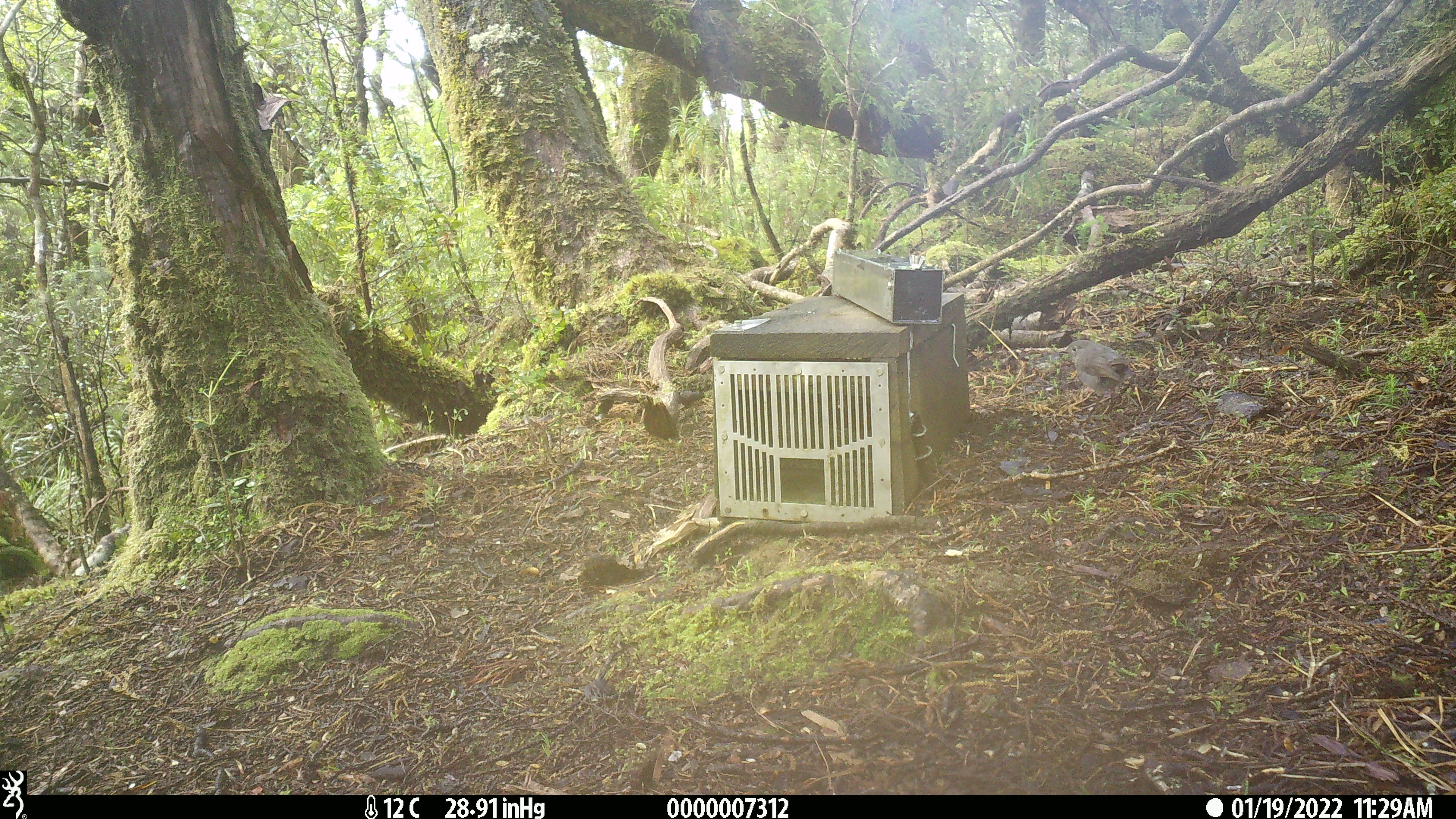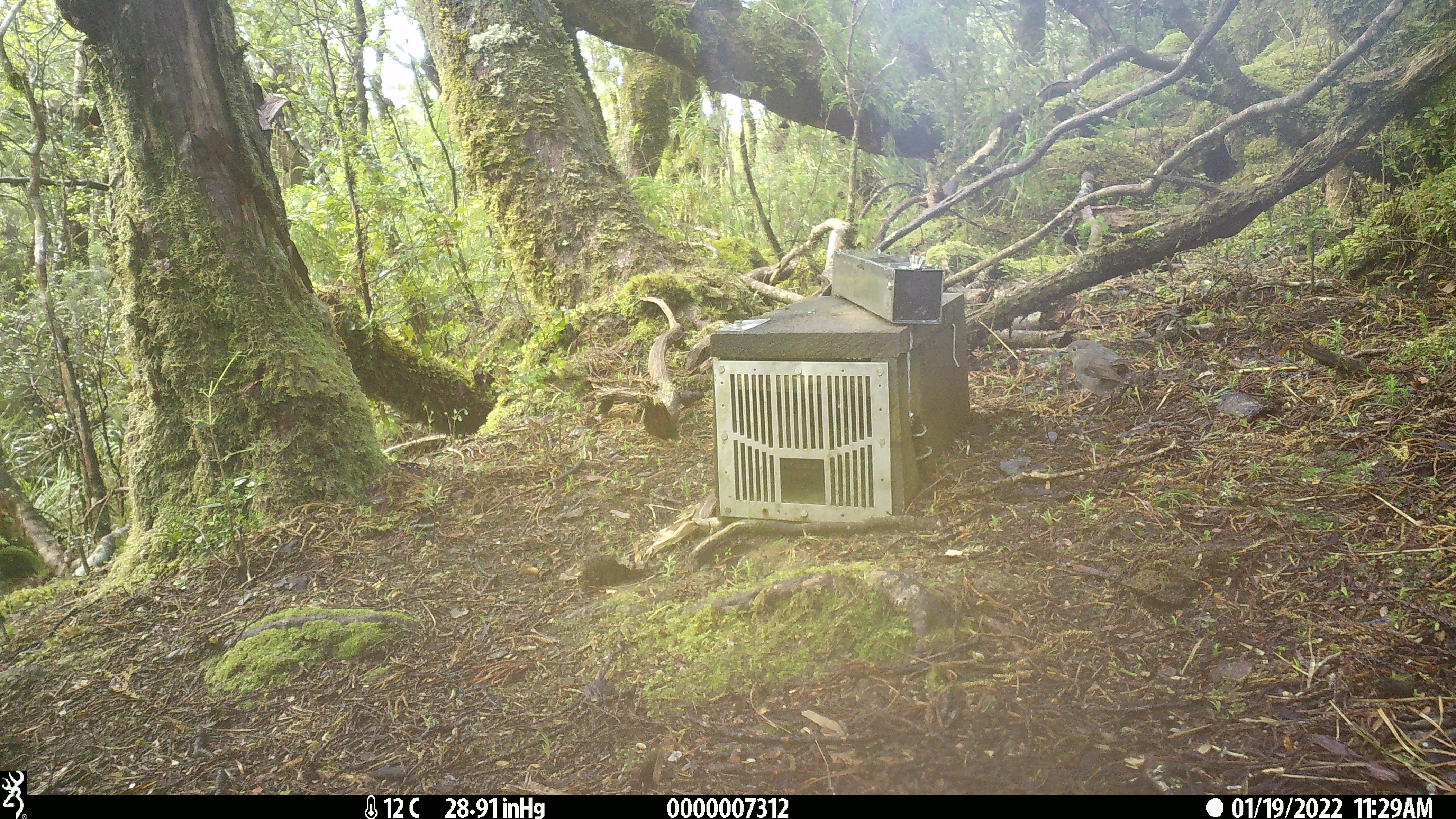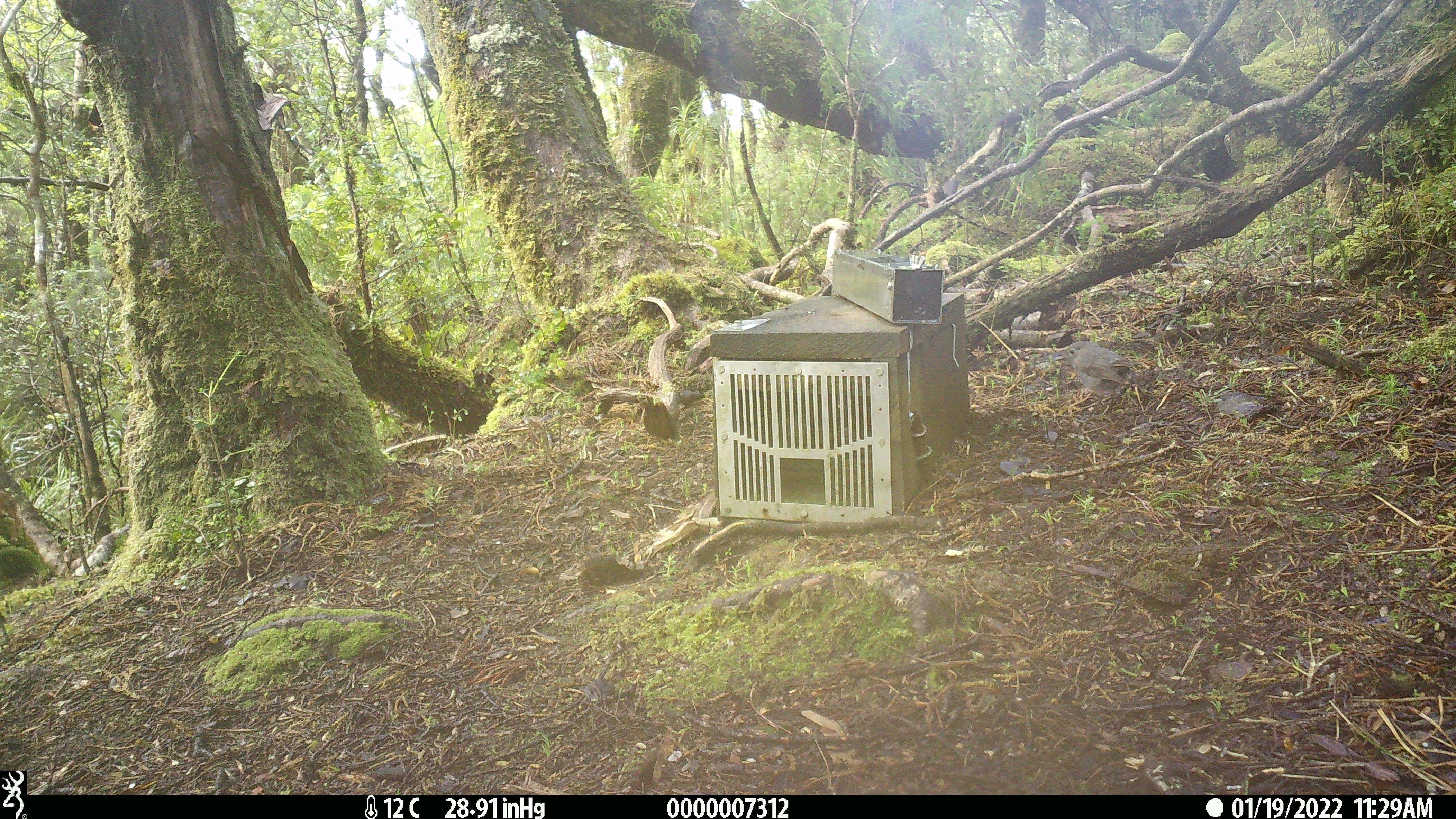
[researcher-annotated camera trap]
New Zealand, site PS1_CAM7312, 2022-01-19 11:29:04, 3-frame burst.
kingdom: Animalia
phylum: Chordata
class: Aves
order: Passeriformes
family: Petroicidae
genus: Petroica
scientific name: Petroica australis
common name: new zealand robin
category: robin